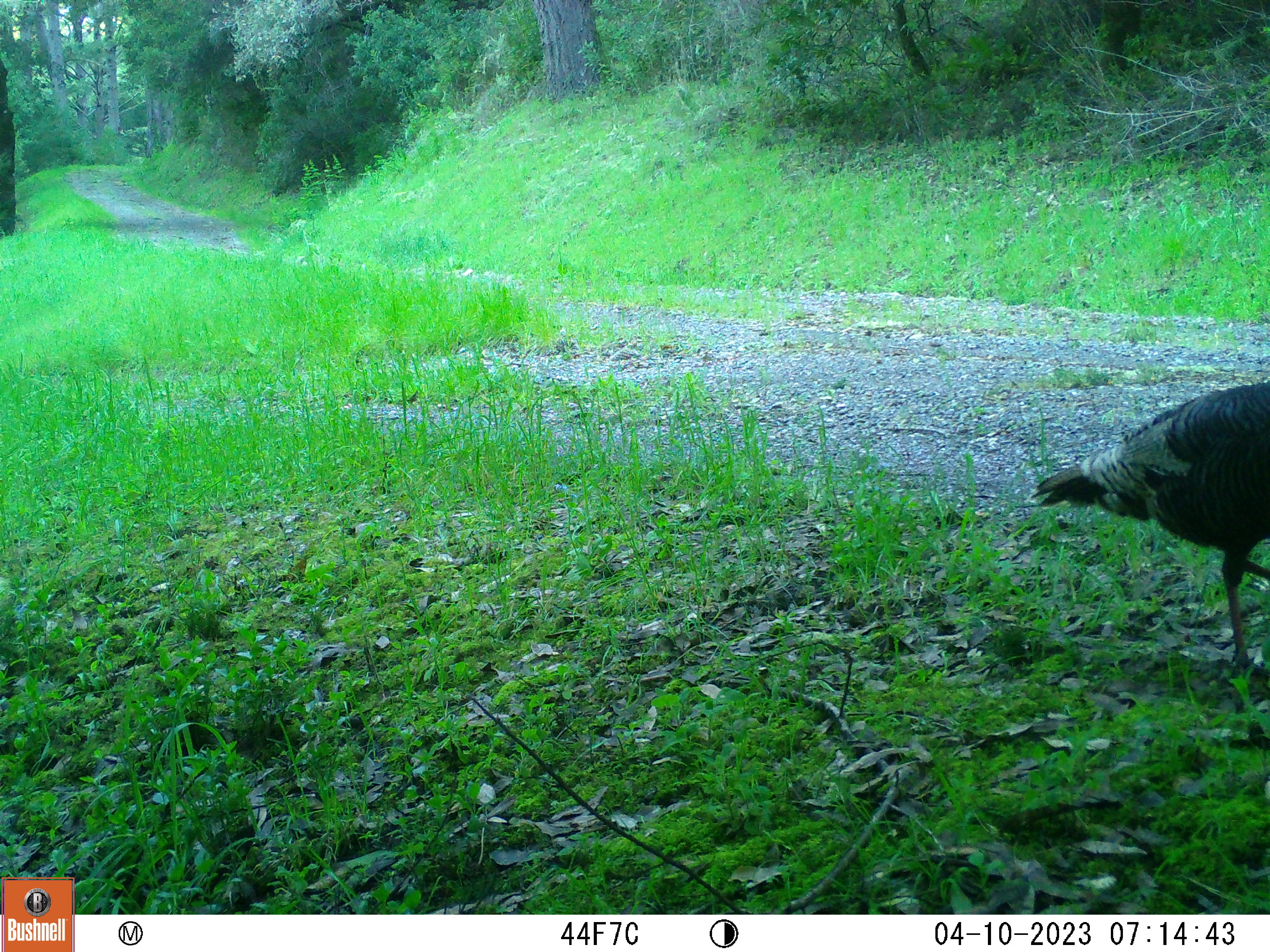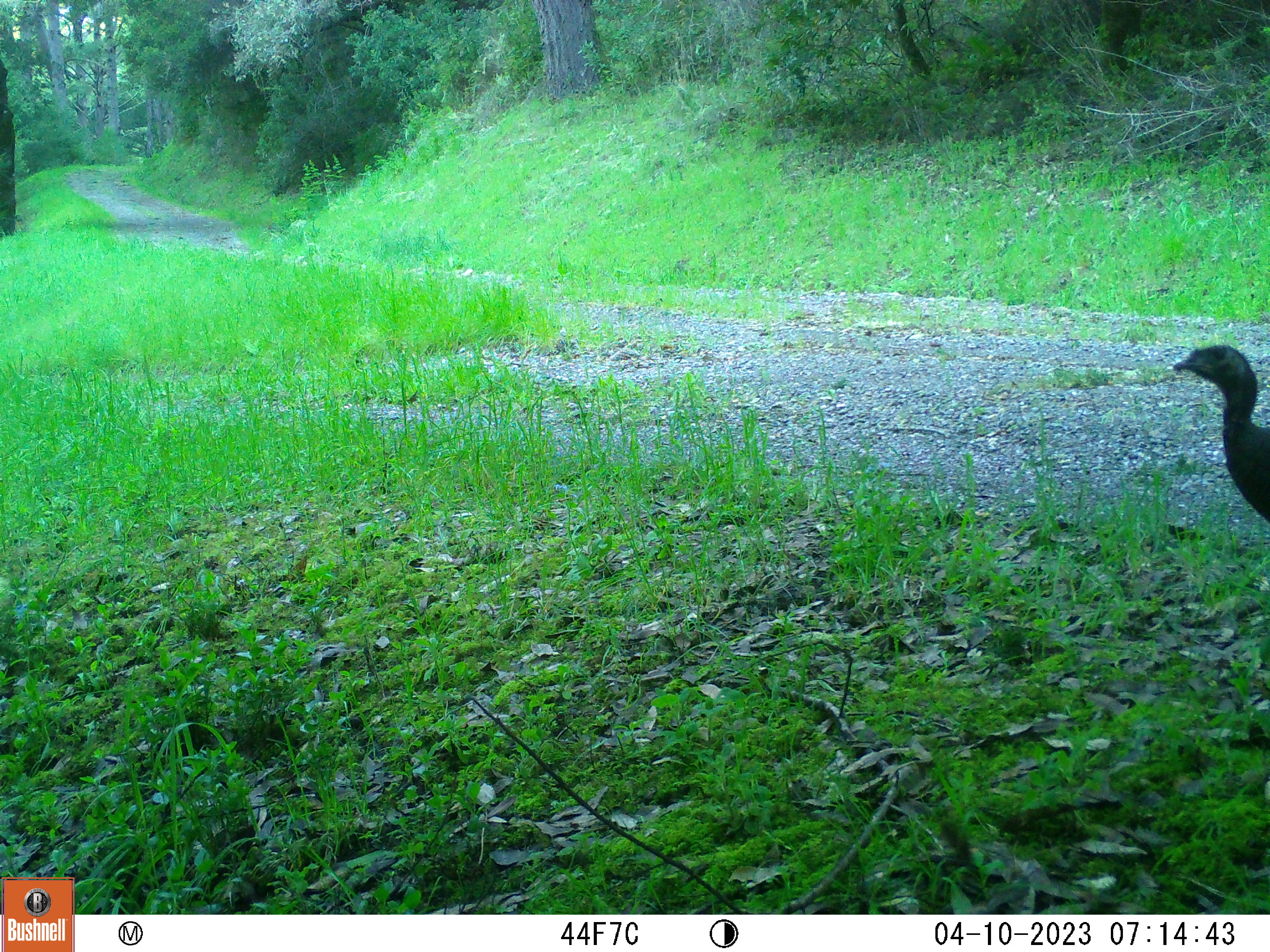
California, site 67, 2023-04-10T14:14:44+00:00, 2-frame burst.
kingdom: Animalia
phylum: Chordata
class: Aves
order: Galliformes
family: Phasianidae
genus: Meleagris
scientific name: Meleagris gallopavo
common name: turkey